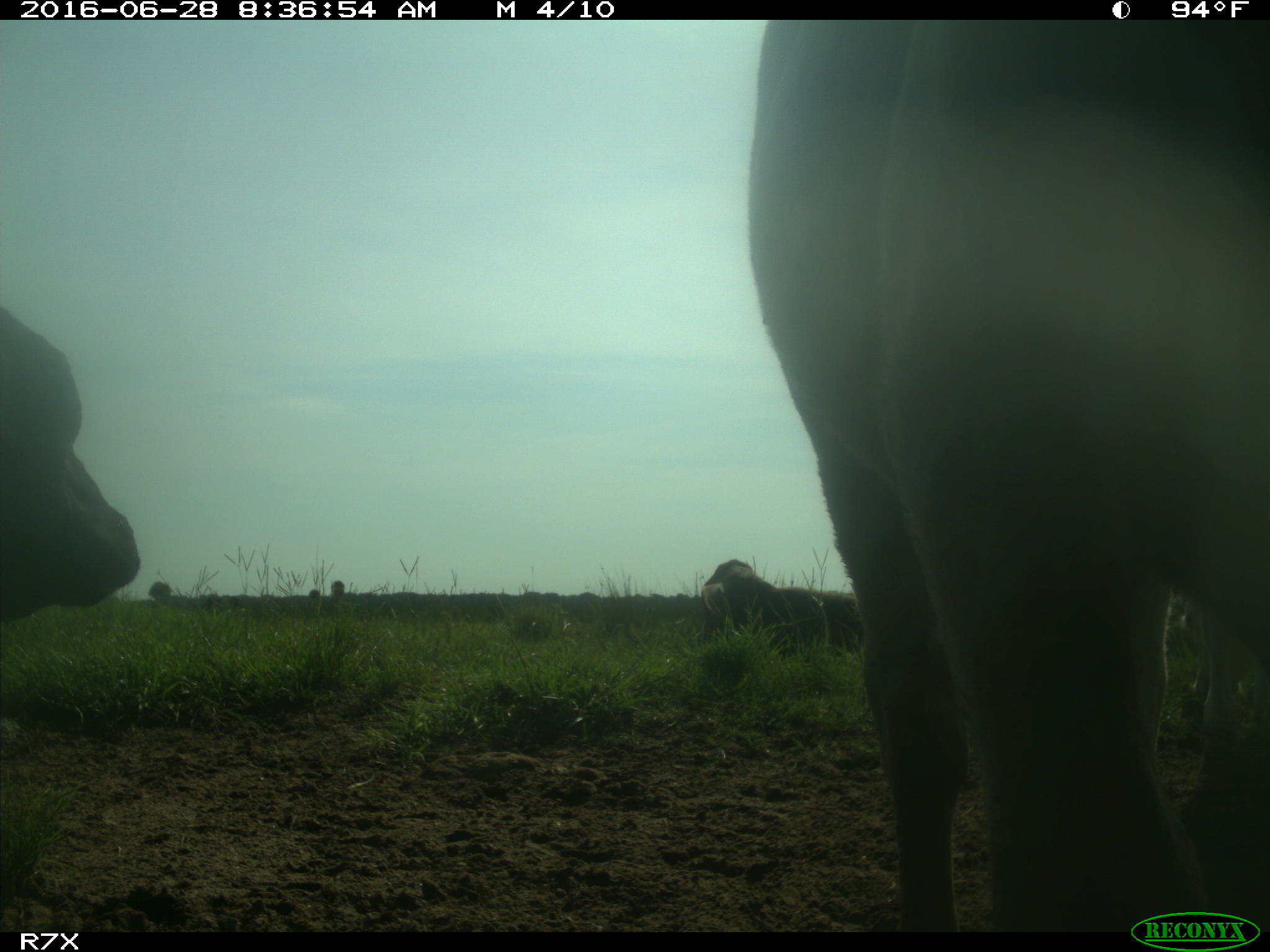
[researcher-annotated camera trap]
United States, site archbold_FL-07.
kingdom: Animalia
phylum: Chordata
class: Mammalia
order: Artiodactyla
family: Bovidae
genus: Bos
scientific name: Bos taurus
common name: domestic cow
Bos taurus (domestic cow).